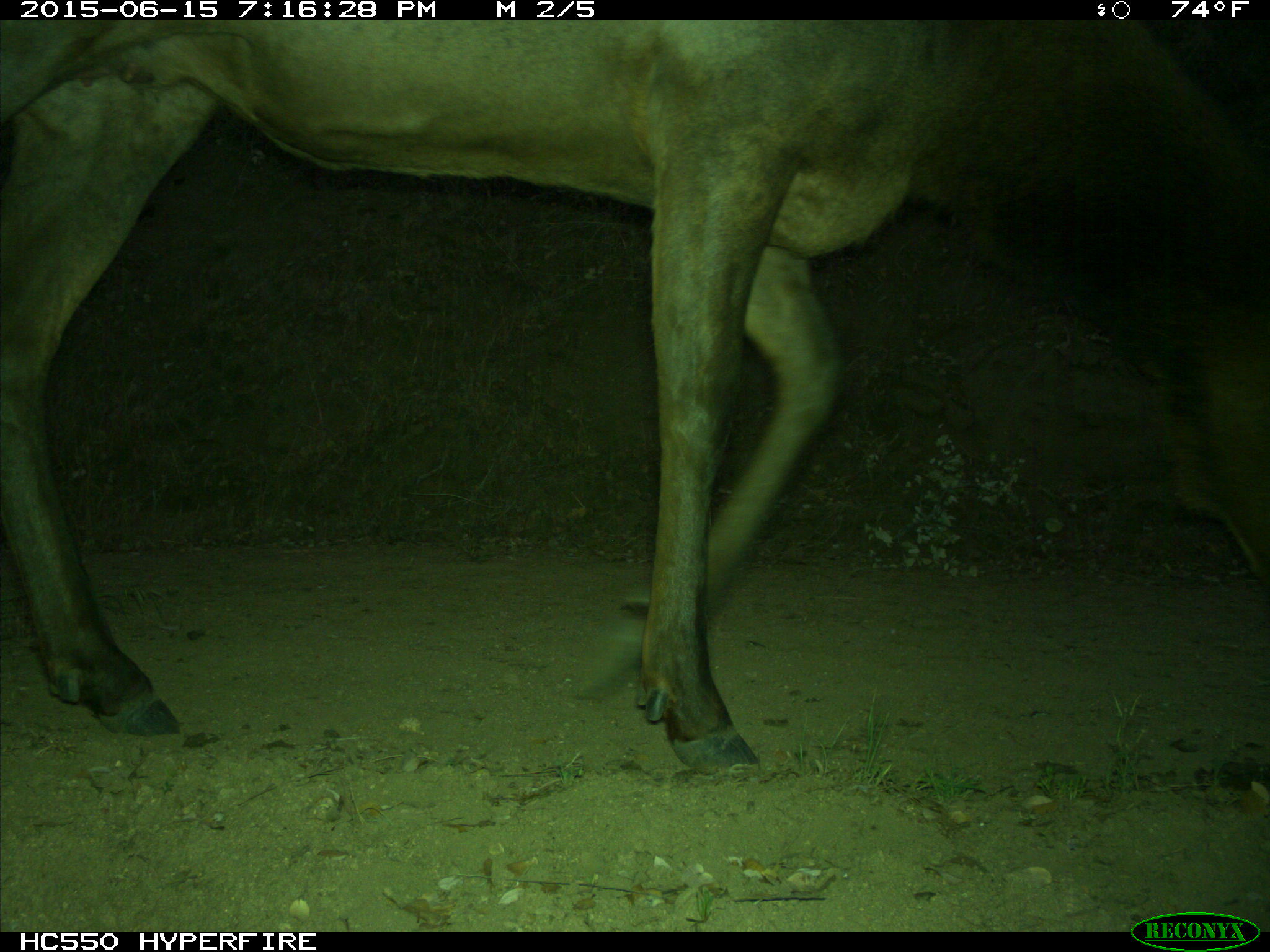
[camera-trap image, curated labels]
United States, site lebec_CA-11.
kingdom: Animalia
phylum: Chordata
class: Mammalia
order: Artiodactyla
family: Cervidae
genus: Cervus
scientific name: Cervus canadensis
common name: elk